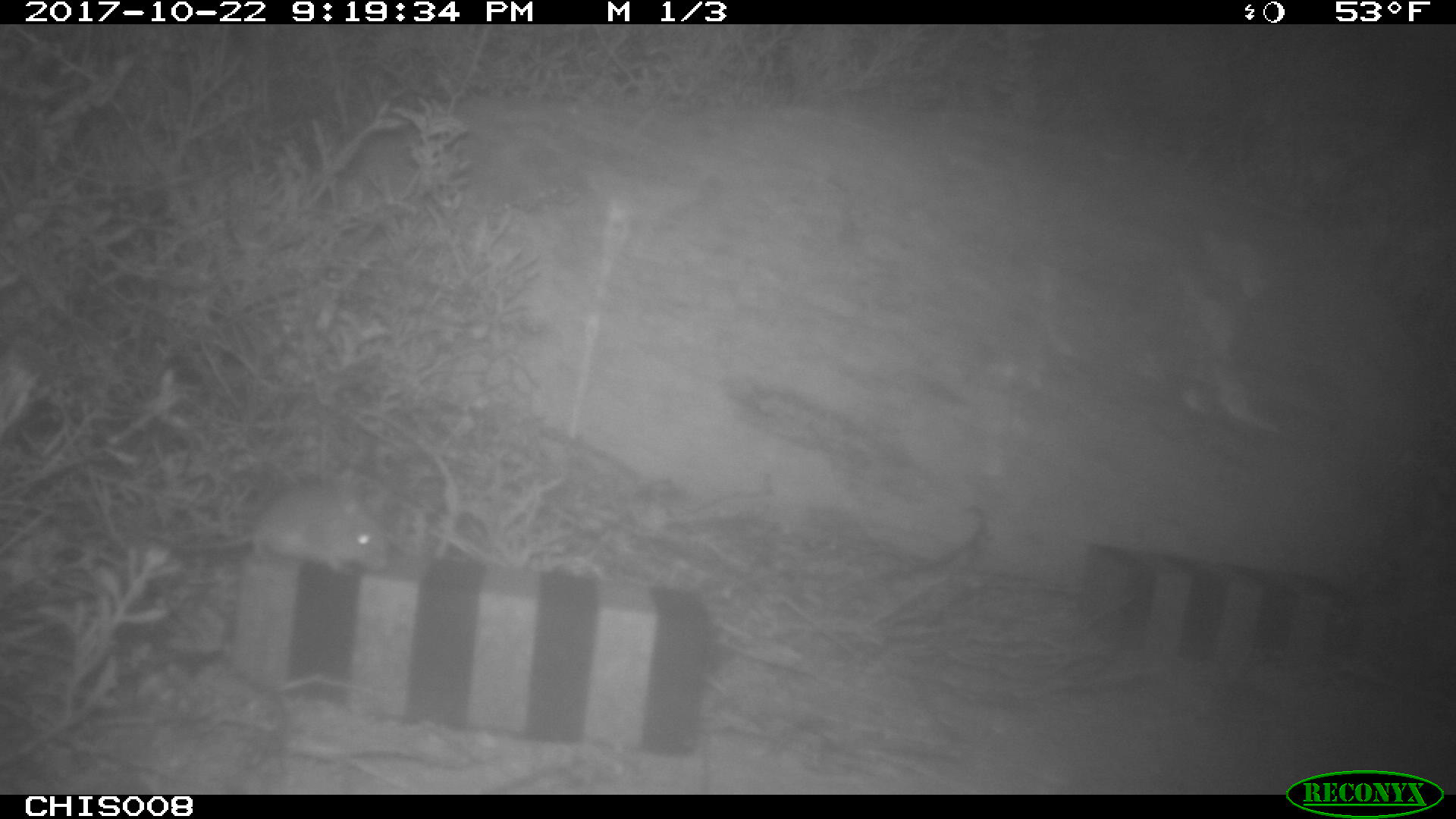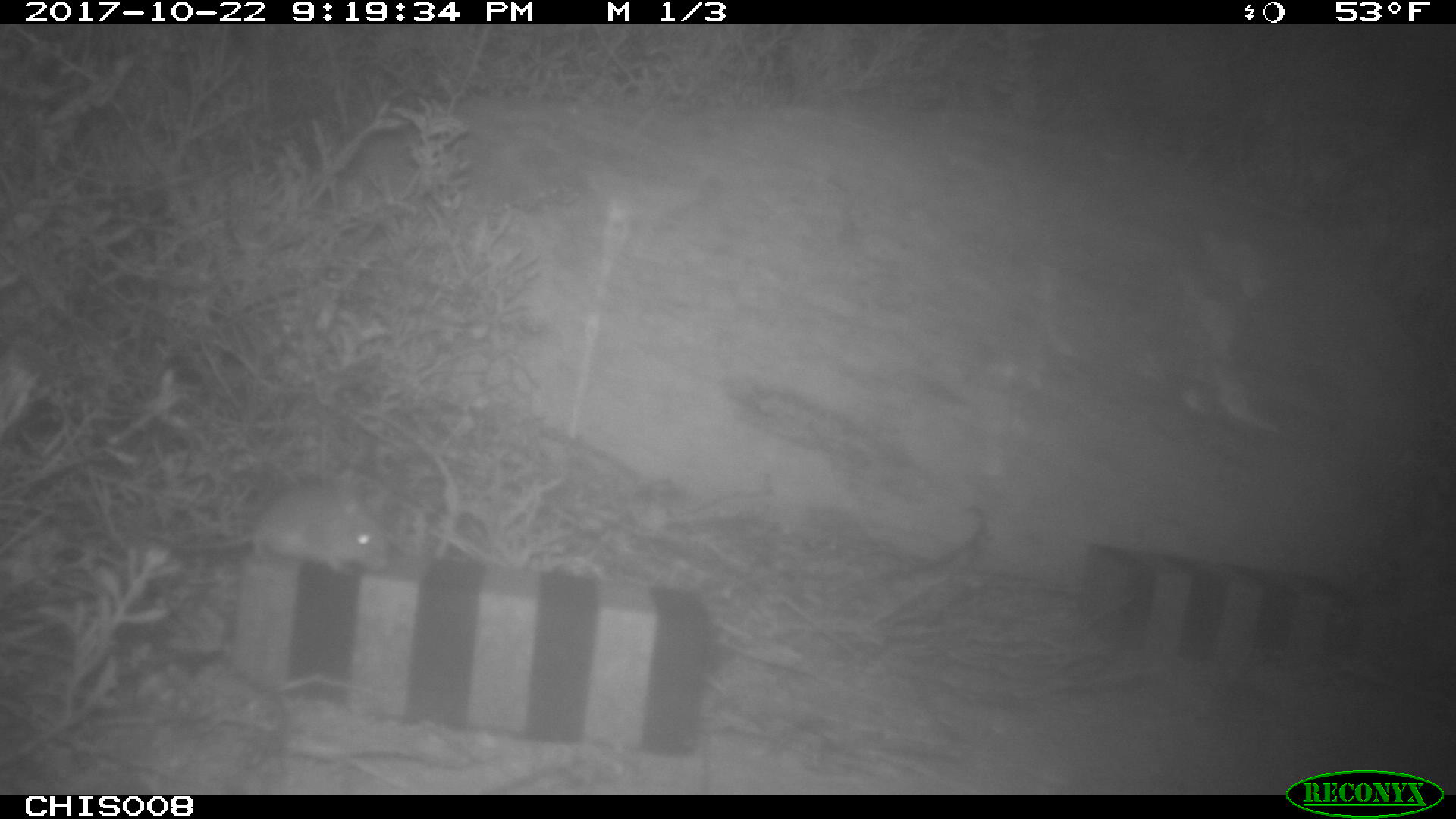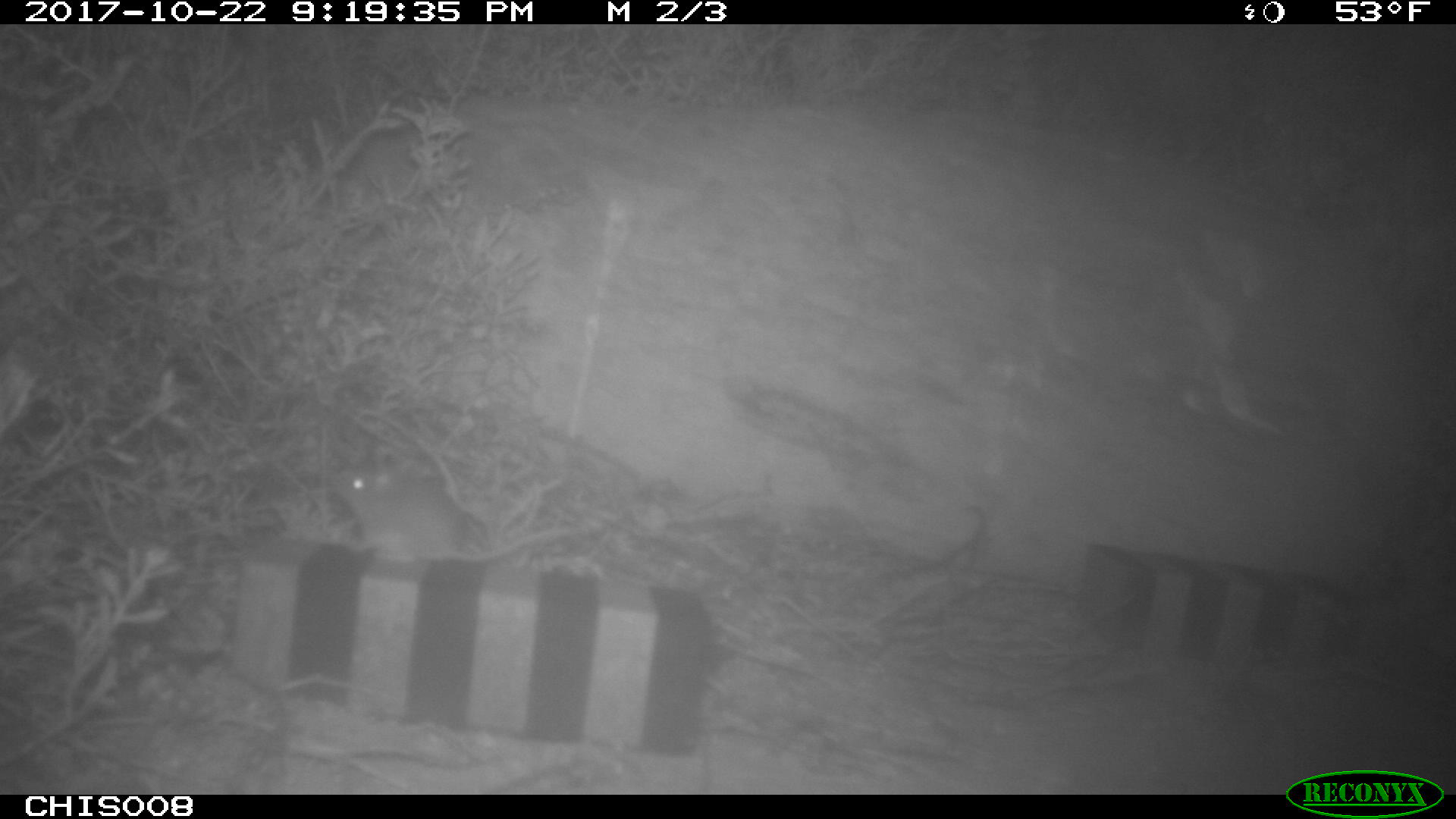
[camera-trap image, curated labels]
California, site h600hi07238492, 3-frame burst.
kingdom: Animalia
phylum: Chordata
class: Mammalia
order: Rodentia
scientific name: Rodentia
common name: rodent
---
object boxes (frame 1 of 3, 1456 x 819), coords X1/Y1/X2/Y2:
rodent: 158/473/395/570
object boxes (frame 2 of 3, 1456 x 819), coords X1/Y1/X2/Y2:
rodent: 176/489/388/573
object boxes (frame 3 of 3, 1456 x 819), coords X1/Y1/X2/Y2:
rodent: 331/465/569/563